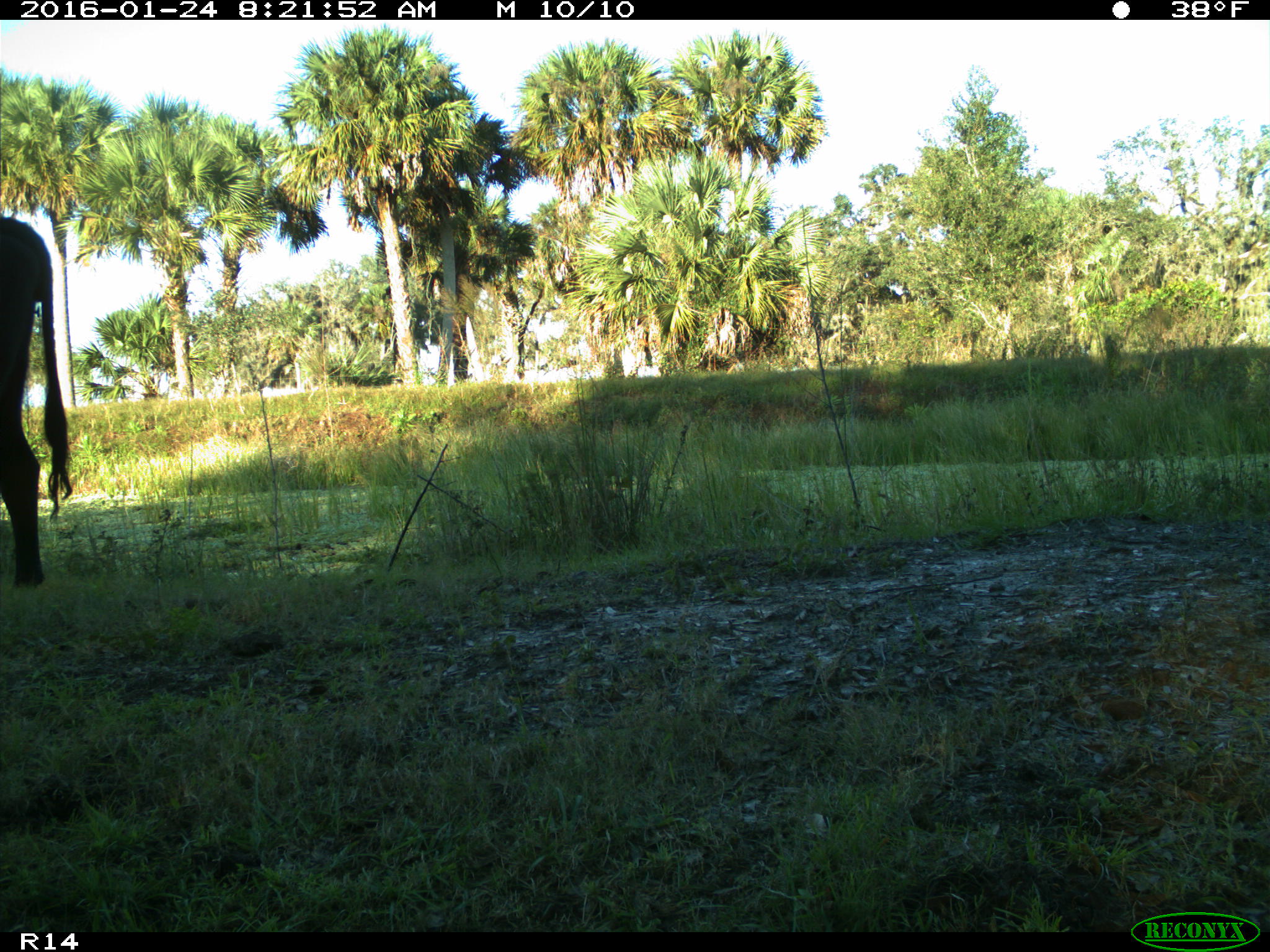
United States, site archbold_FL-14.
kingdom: Animalia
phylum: Chordata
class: Mammalia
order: Artiodactyla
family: Bovidae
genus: Bos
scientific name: Bos taurus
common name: domestic cow